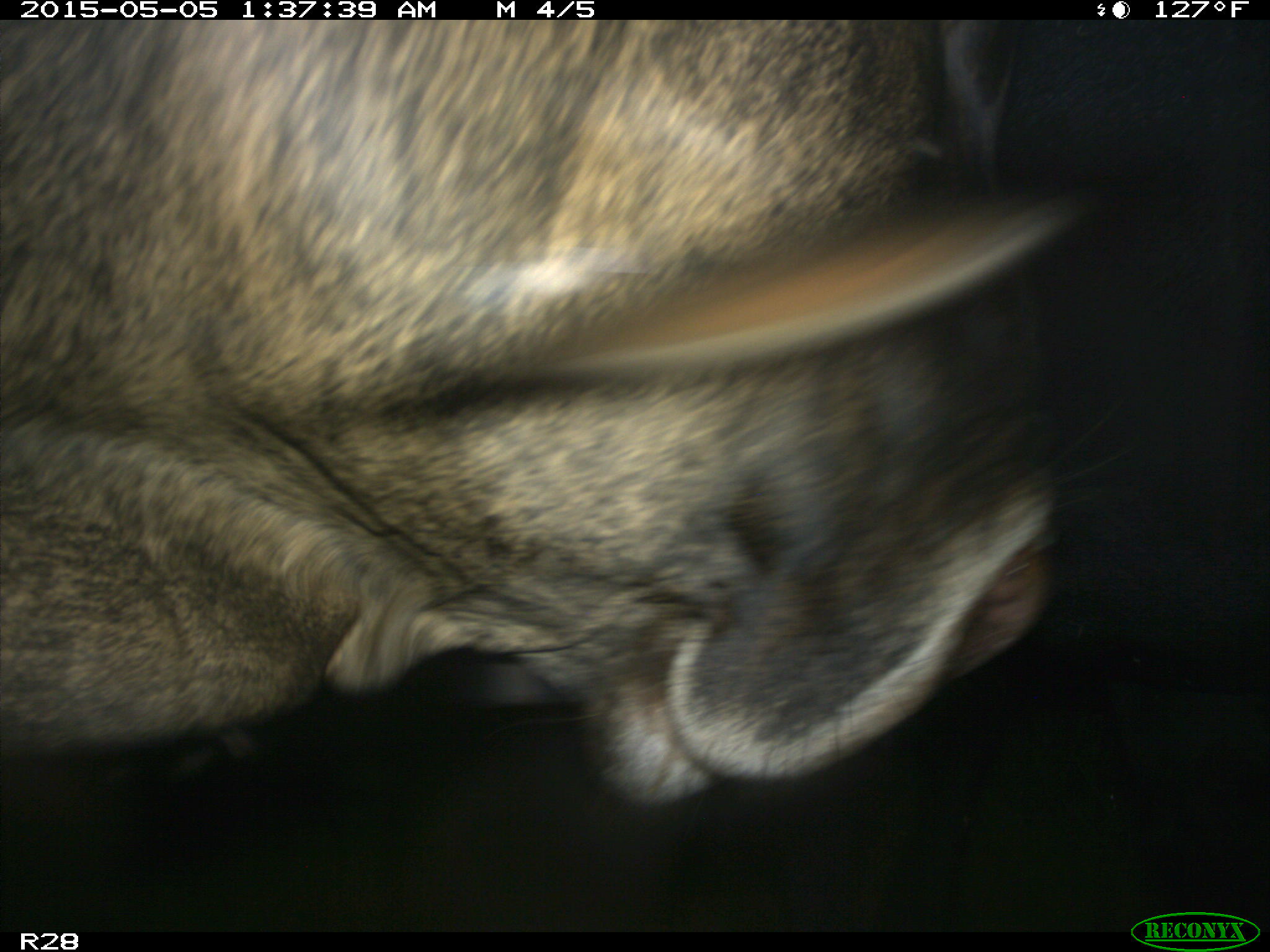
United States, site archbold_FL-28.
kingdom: Animalia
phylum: Chordata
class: Mammalia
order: Artiodactyla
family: Bovidae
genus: Bos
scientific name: Bos taurus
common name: domestic cow